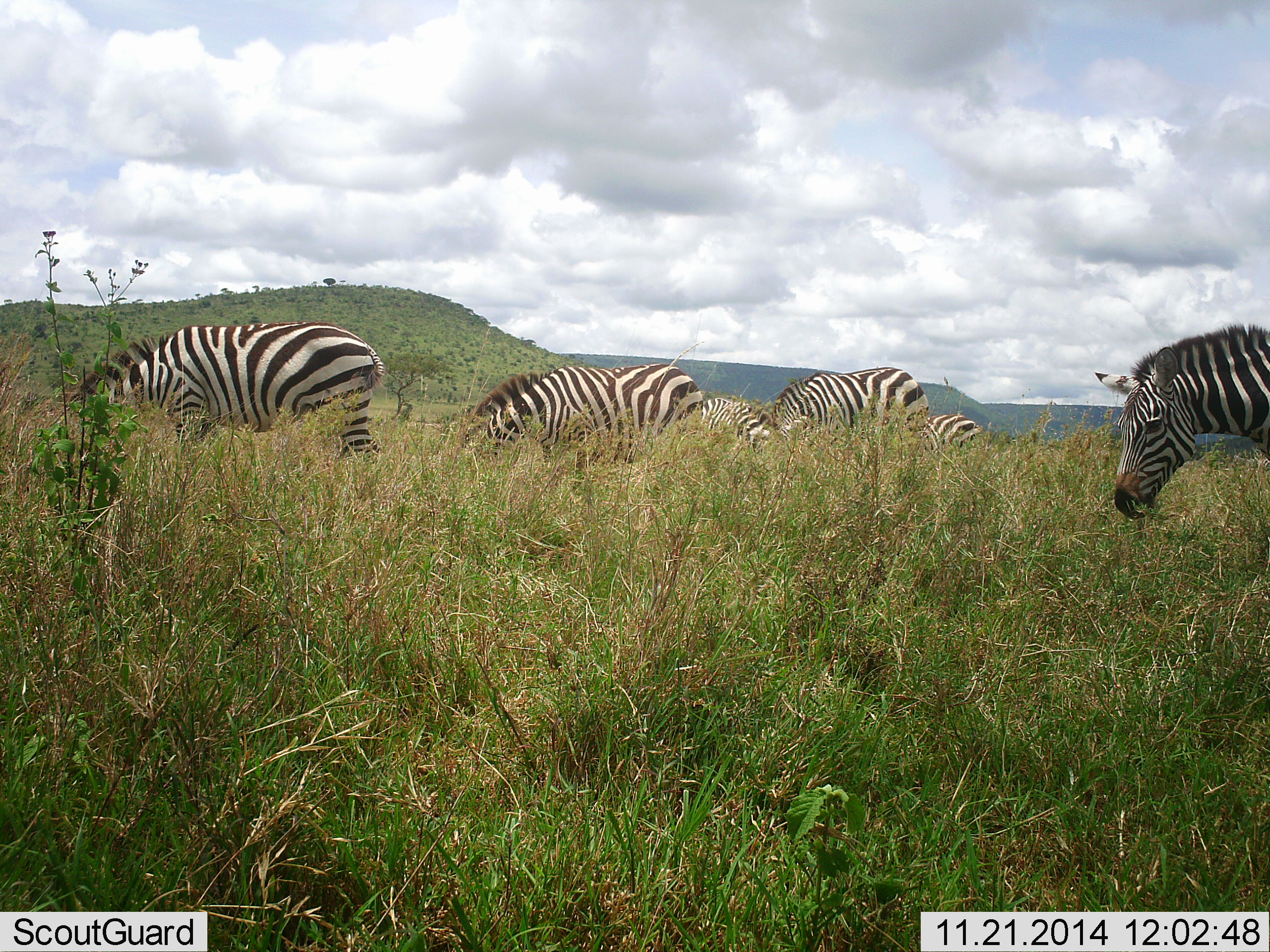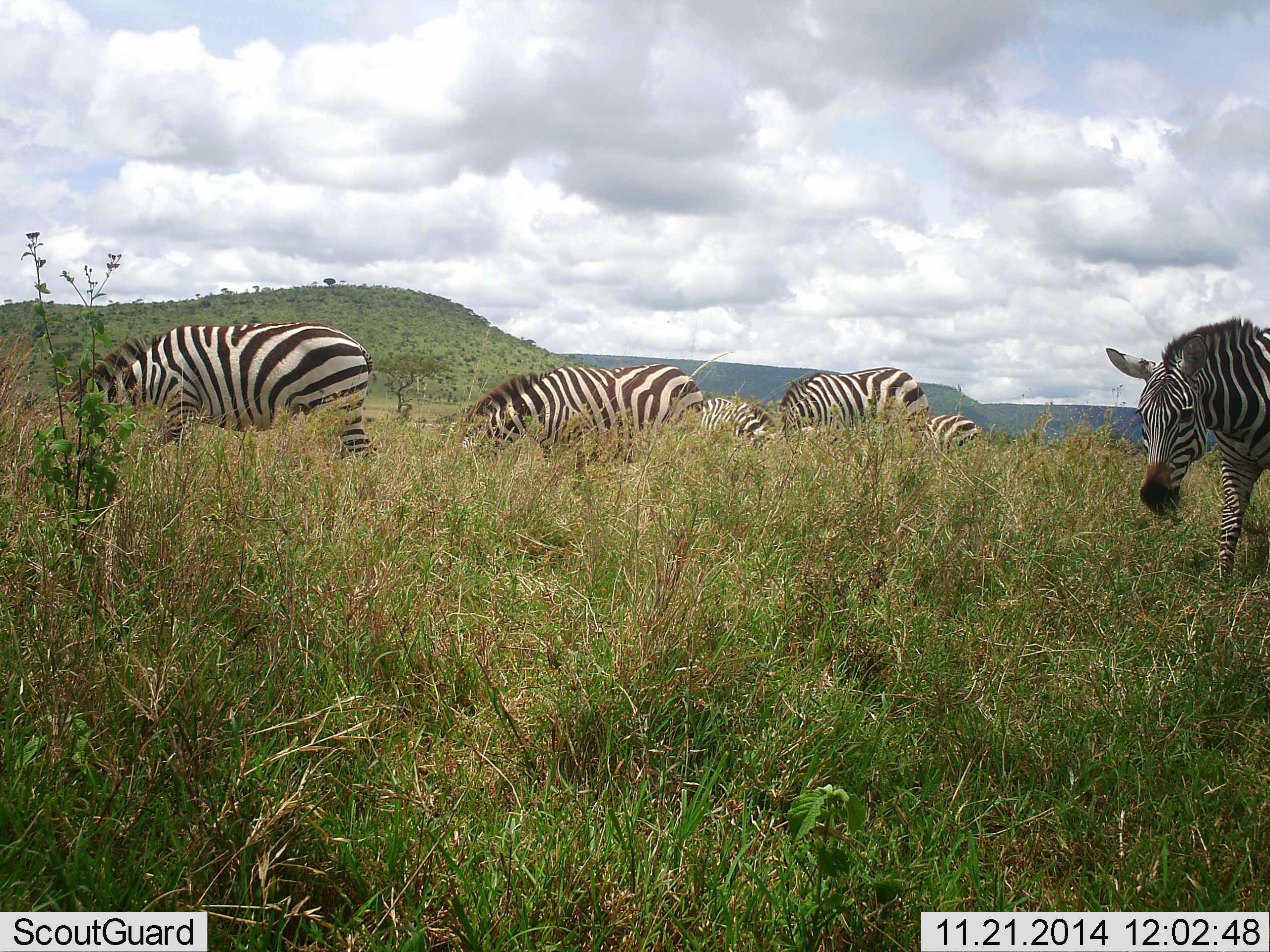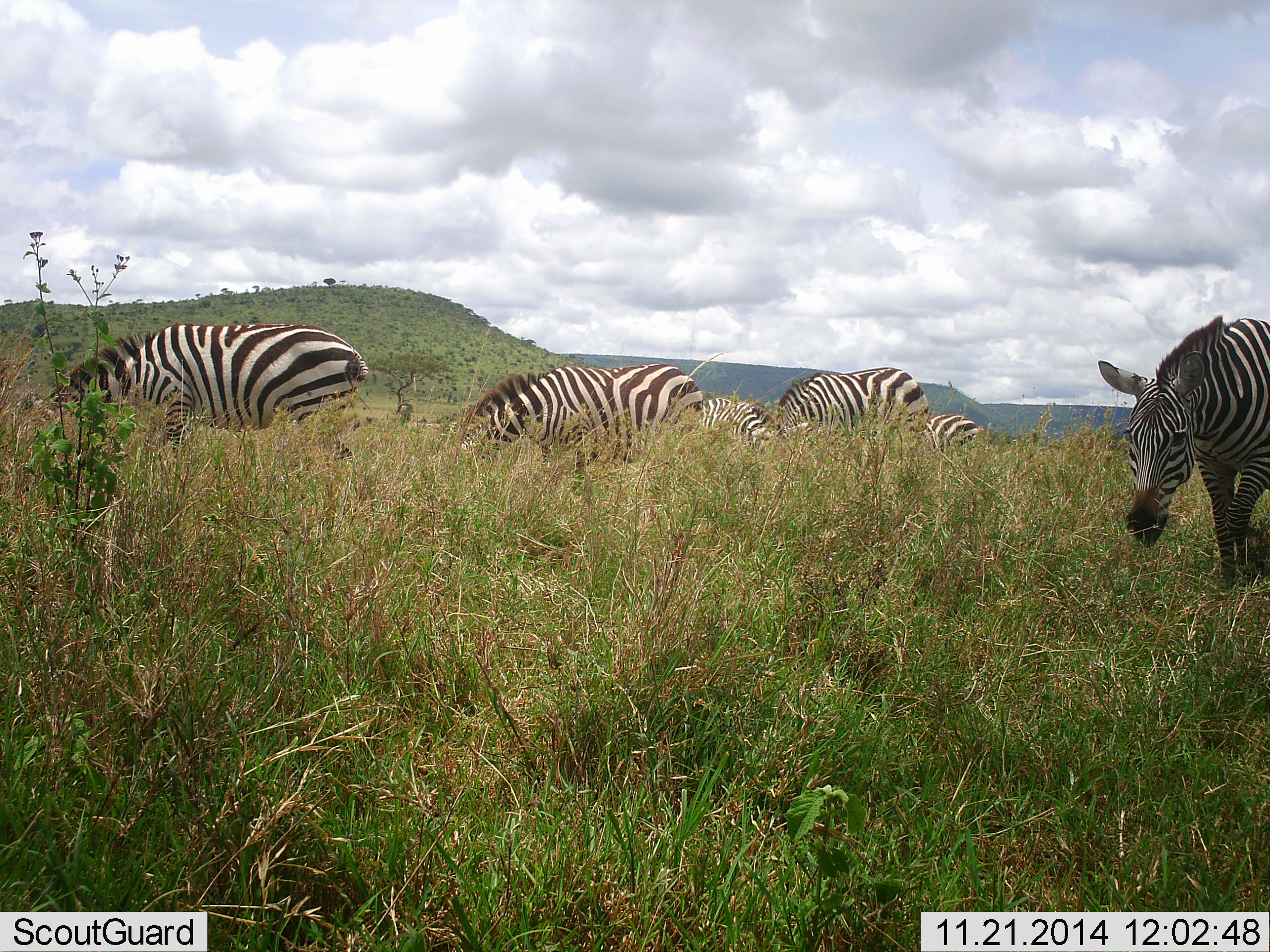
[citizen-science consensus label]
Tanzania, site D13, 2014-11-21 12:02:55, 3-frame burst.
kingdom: Animalia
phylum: Chordata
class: Mammalia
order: Perissodactyla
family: Equidae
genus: Equus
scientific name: Equus quagga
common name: plains zebra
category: zebra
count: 6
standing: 40%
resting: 0%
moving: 40%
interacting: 0%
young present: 10%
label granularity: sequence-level